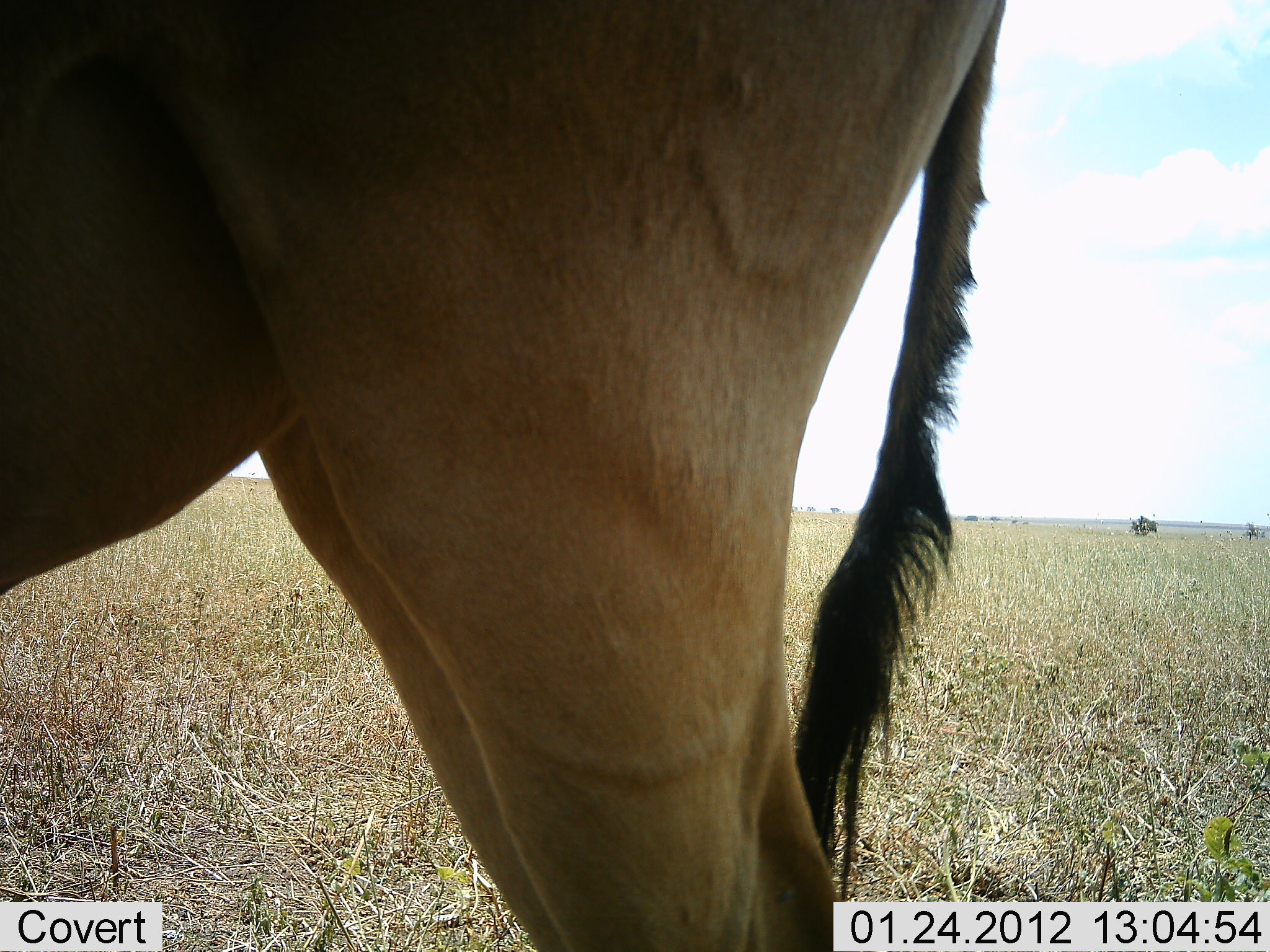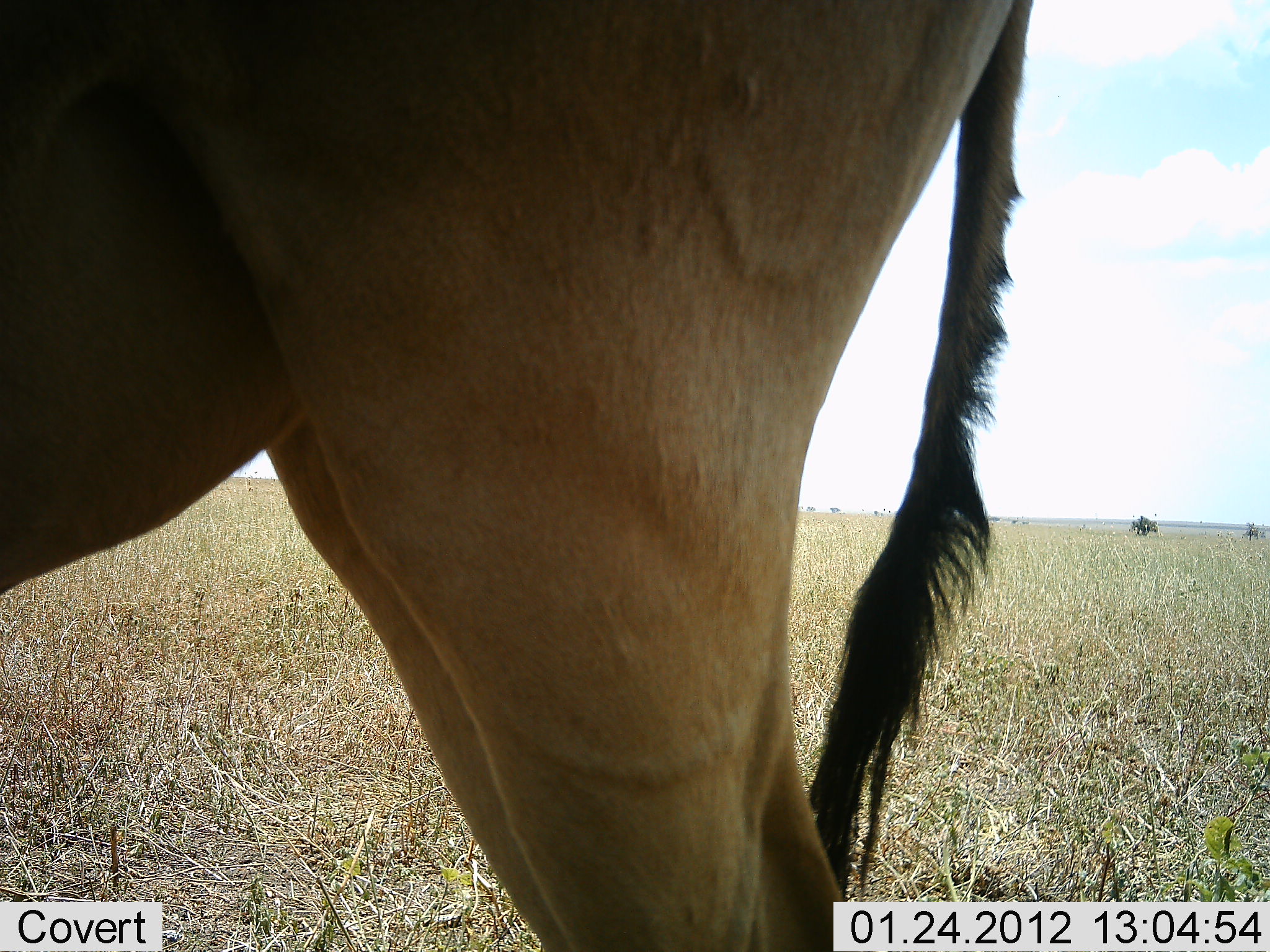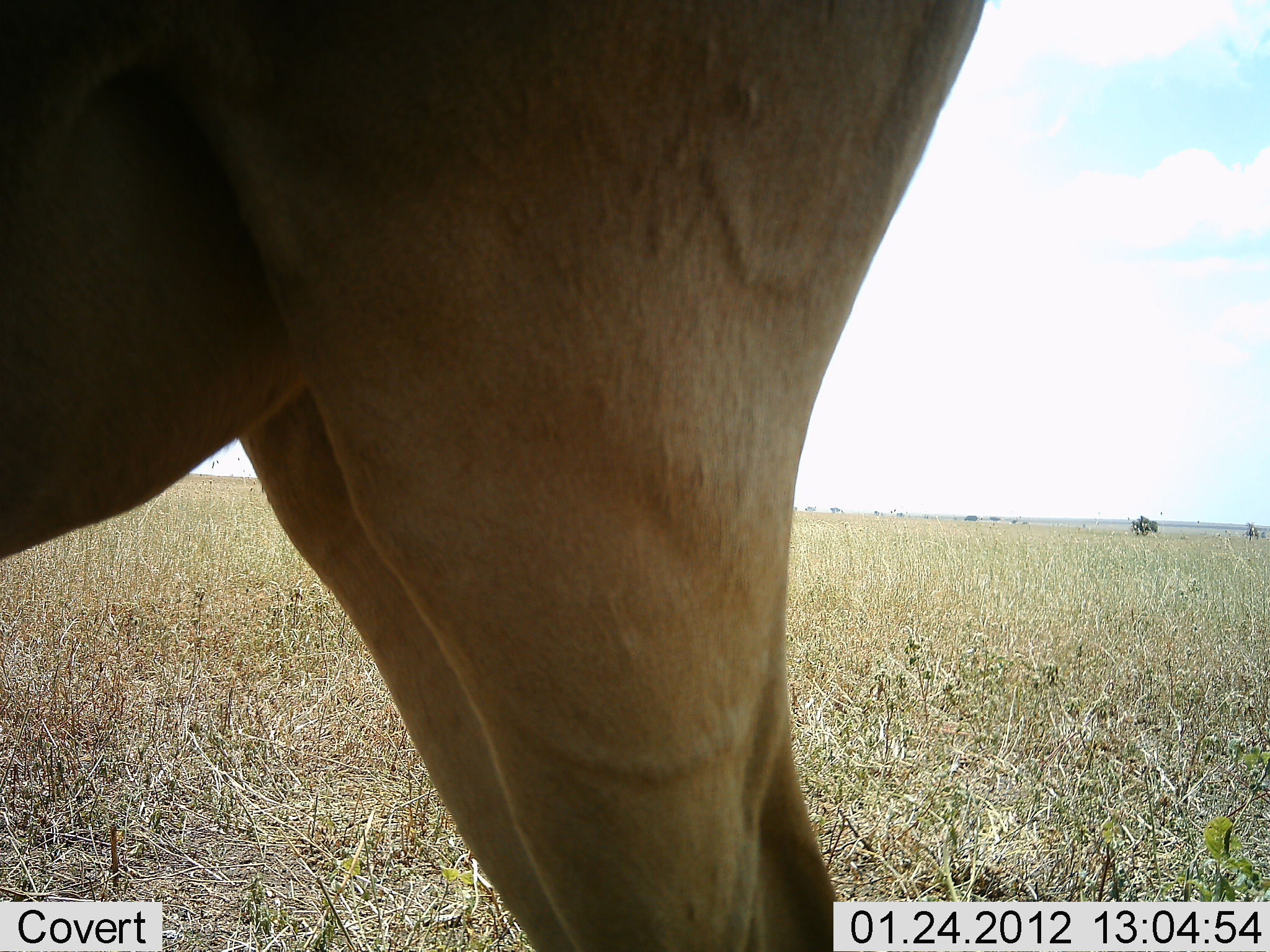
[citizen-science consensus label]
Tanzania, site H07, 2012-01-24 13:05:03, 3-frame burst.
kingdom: Animalia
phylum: Chordata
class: Mammalia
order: Artiodactyla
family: Bovidae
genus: Alcelaphus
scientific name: Alcelaphus buselaphus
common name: hartebeest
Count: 1.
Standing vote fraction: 100%.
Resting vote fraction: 0%.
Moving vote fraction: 0%.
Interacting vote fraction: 0%.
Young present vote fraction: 0%.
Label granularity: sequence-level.